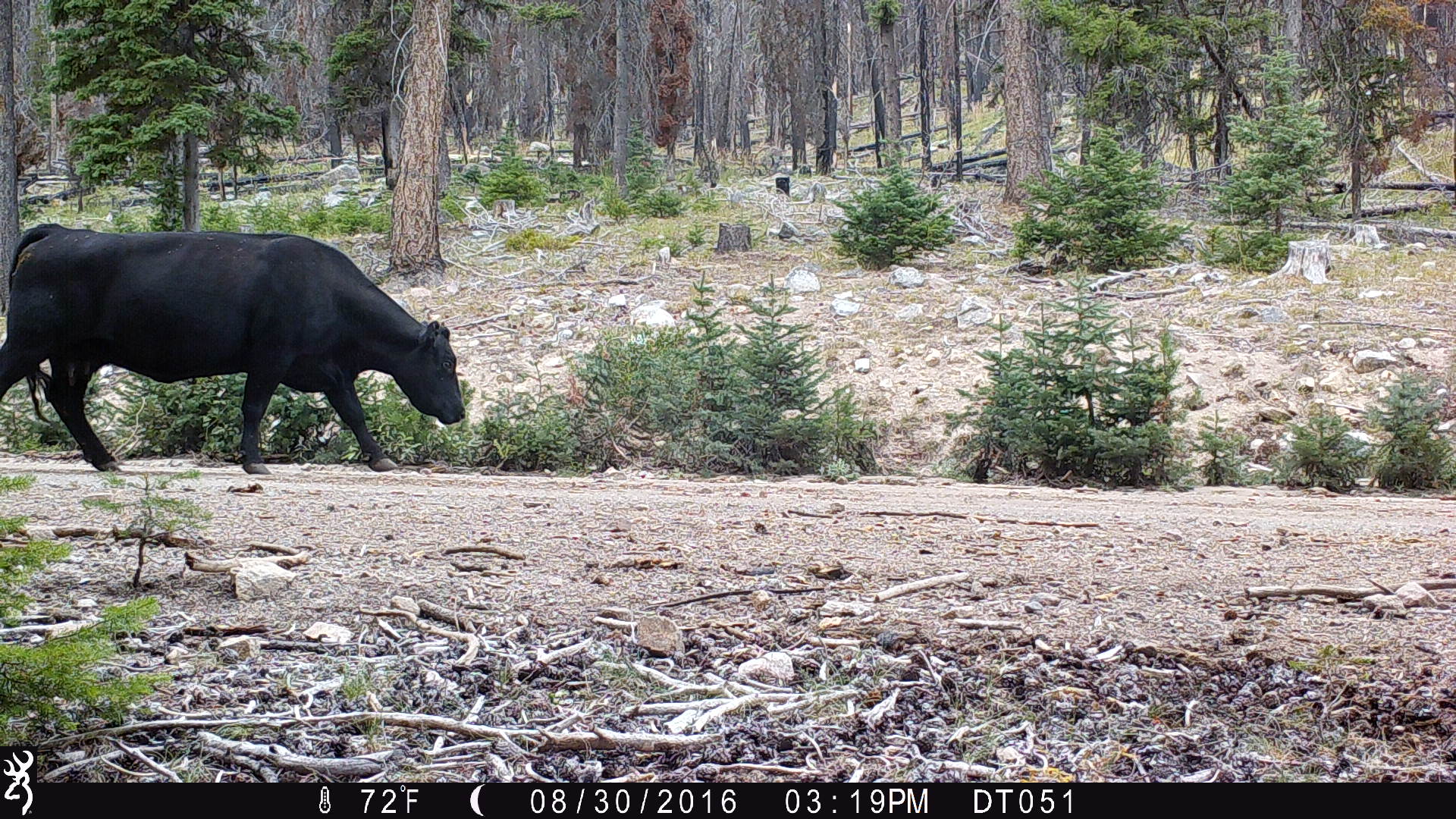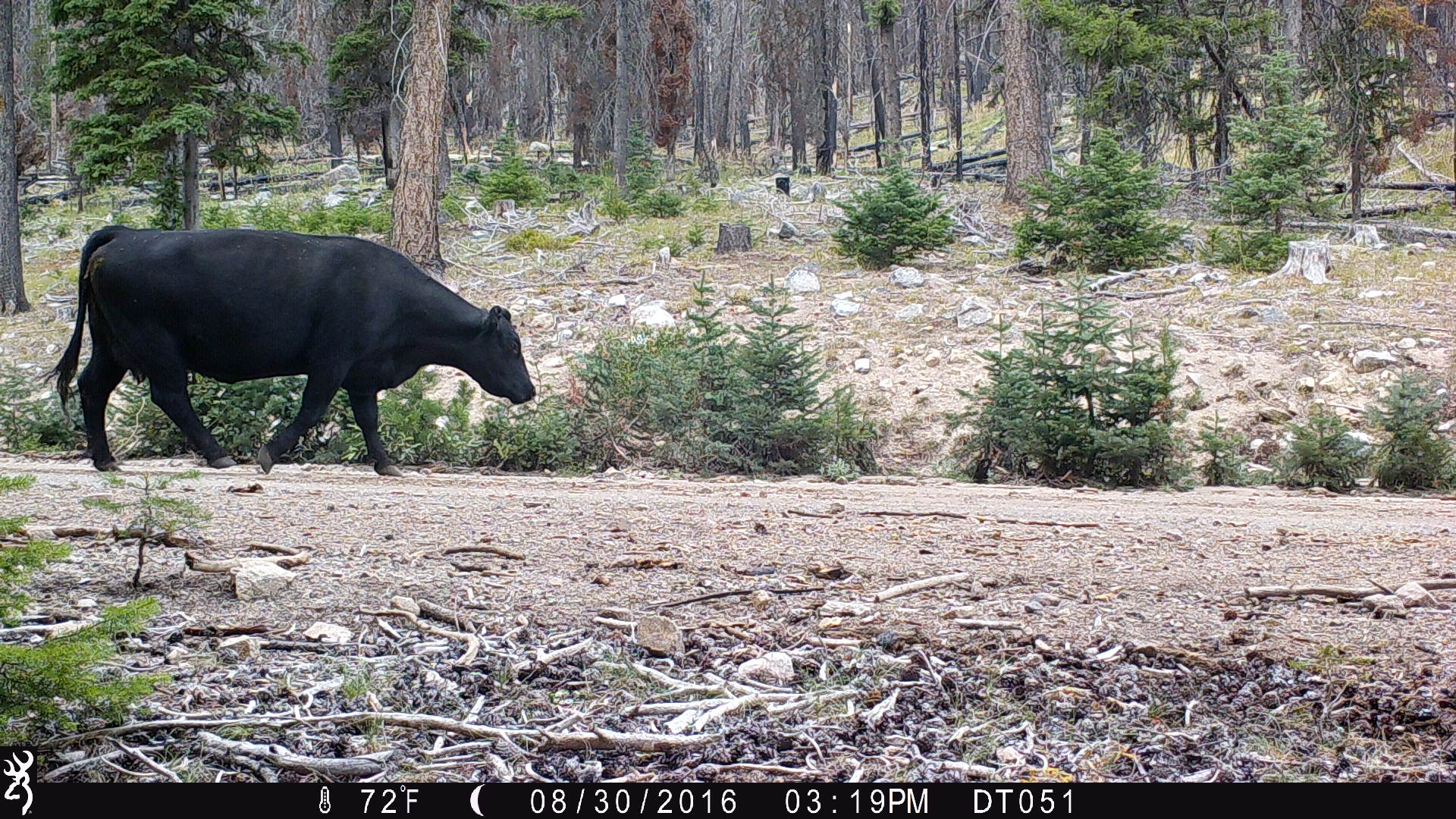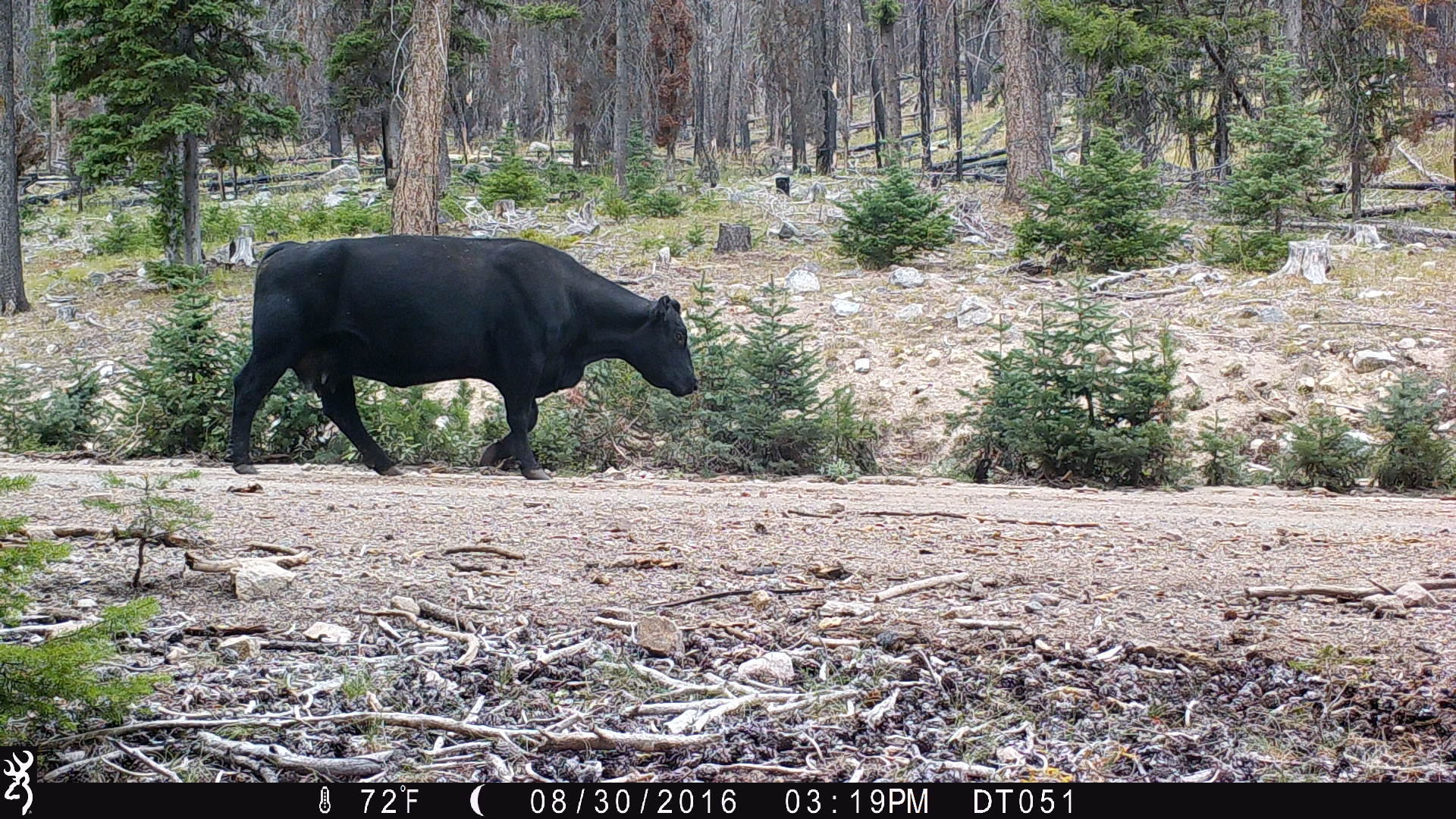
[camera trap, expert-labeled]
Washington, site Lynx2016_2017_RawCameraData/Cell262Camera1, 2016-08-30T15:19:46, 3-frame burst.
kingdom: Animalia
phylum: Chordata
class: Mammalia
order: Artiodactyla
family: Bovidae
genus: Bos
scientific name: Bos taurus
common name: domestic cattle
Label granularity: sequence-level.